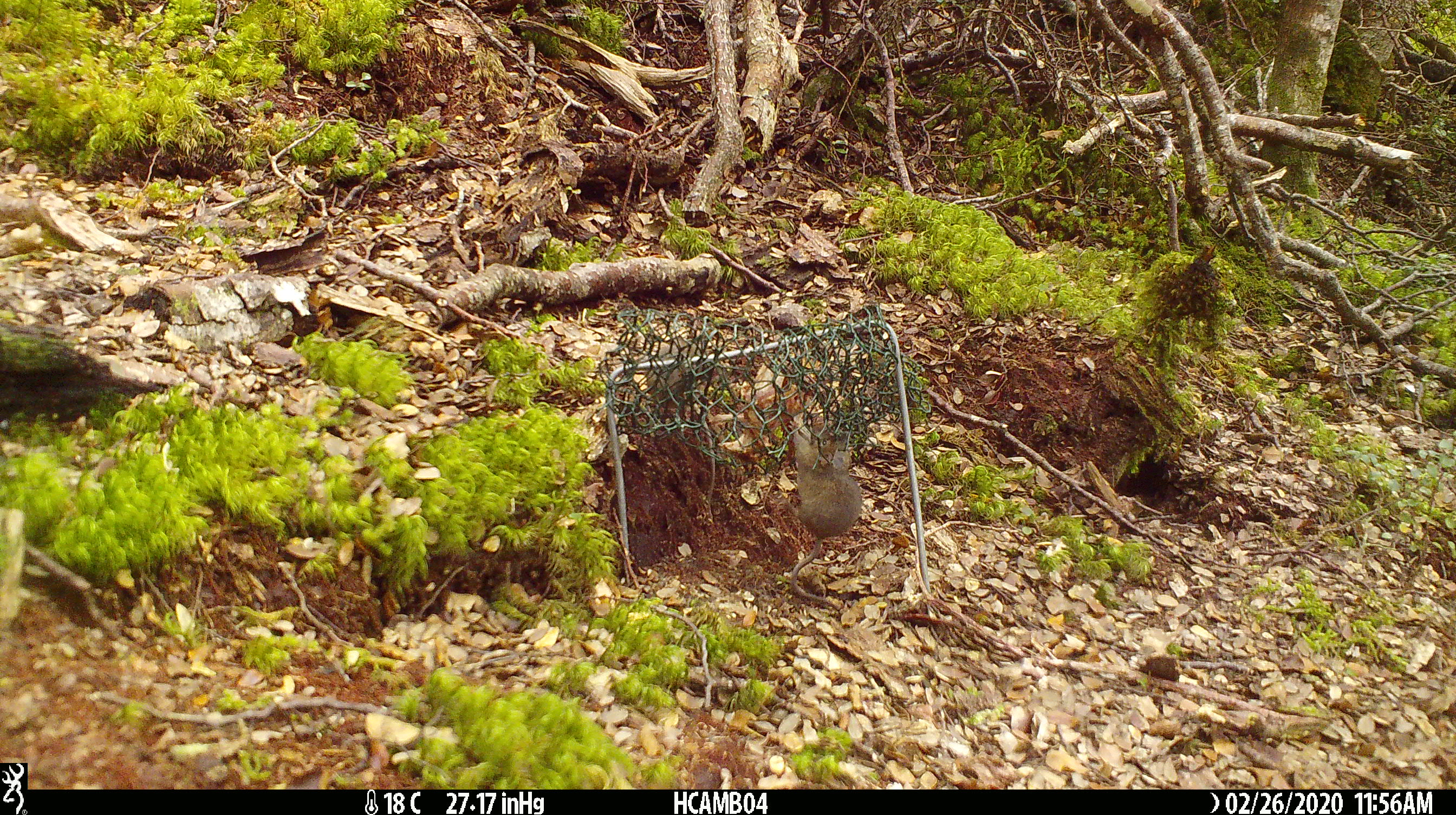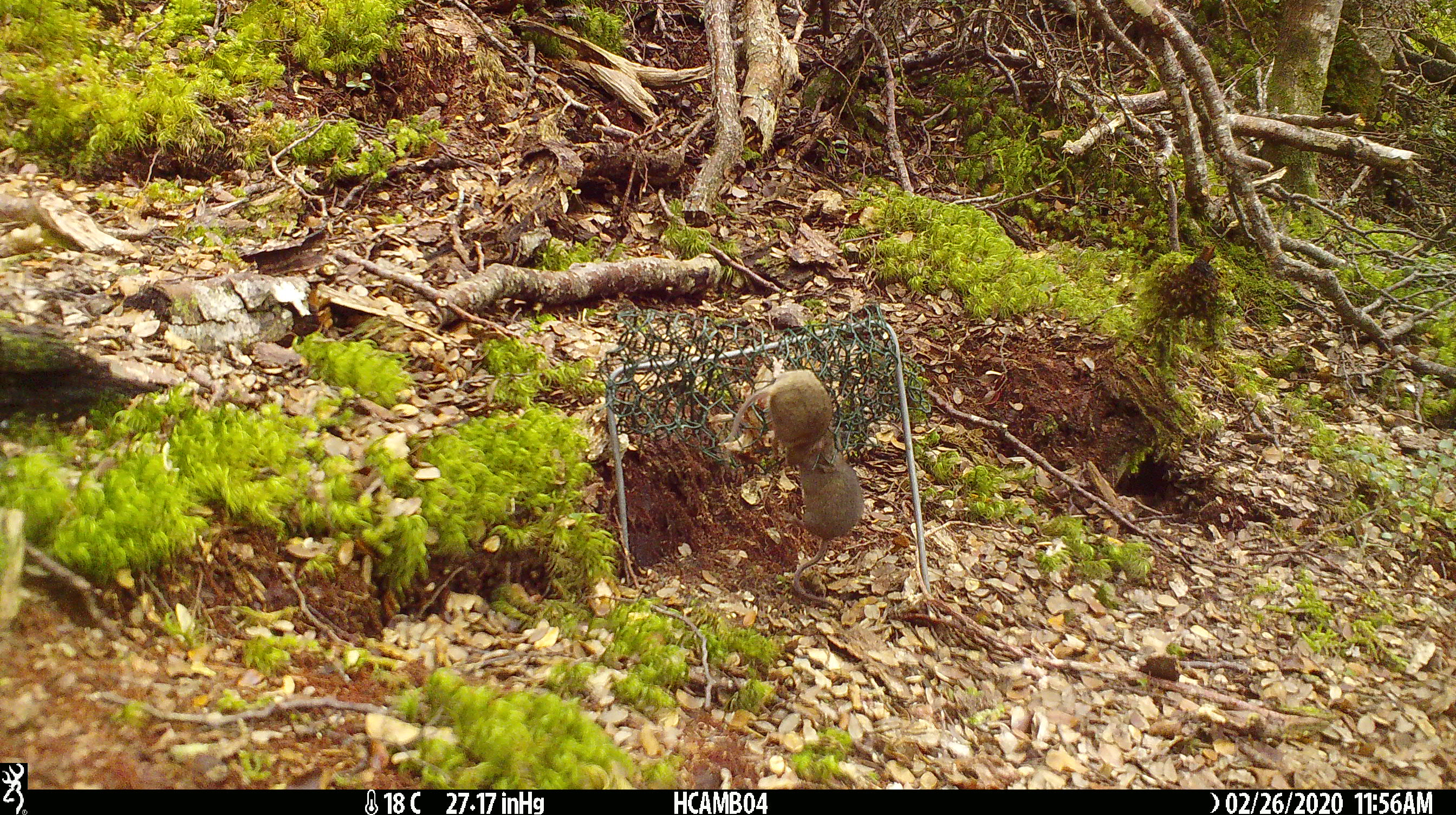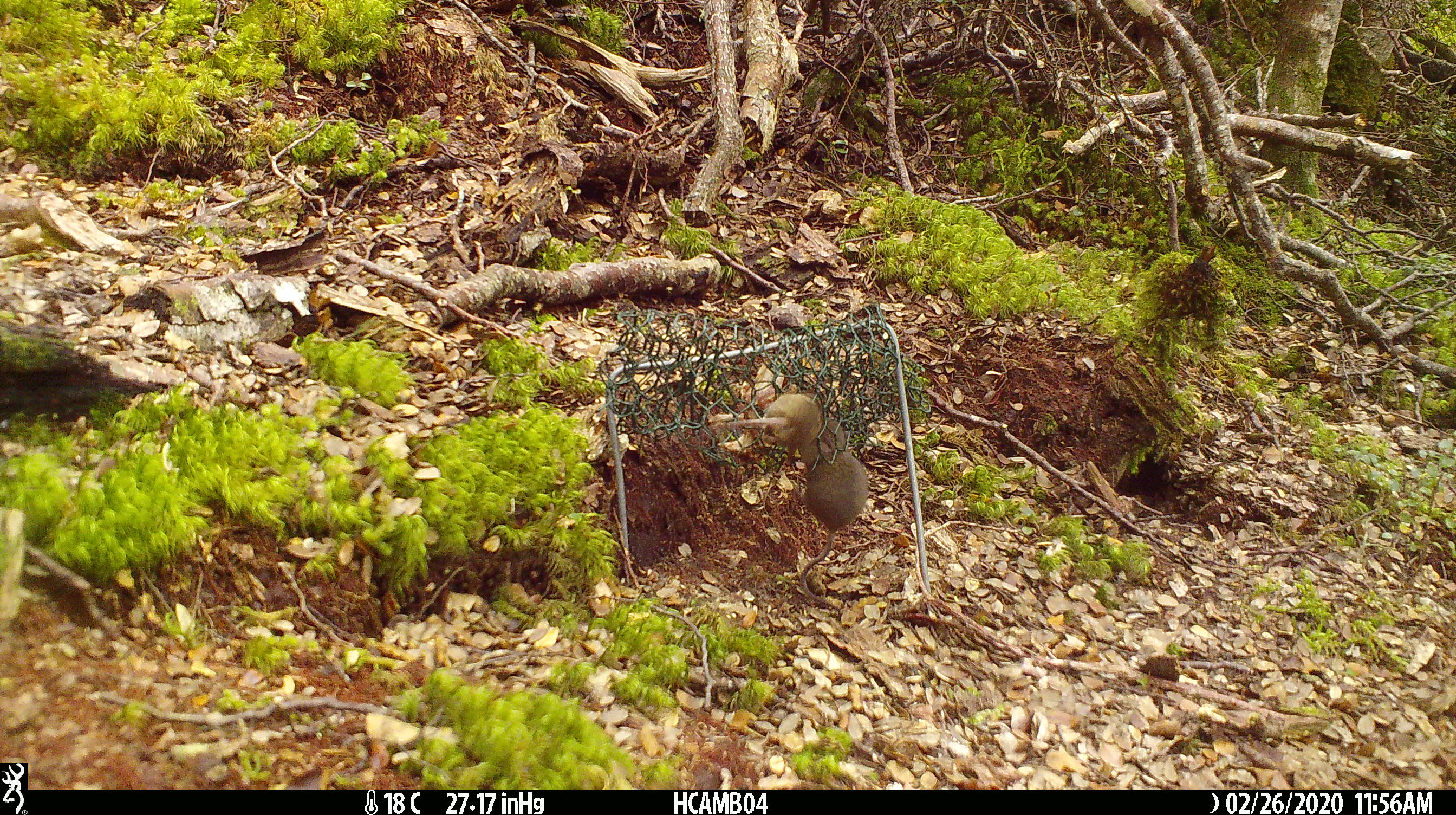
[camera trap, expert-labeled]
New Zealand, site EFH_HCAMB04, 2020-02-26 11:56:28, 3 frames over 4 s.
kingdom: Animalia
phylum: Chordata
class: Mammalia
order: Rodentia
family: Muridae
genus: Mus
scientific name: Mus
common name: mouse